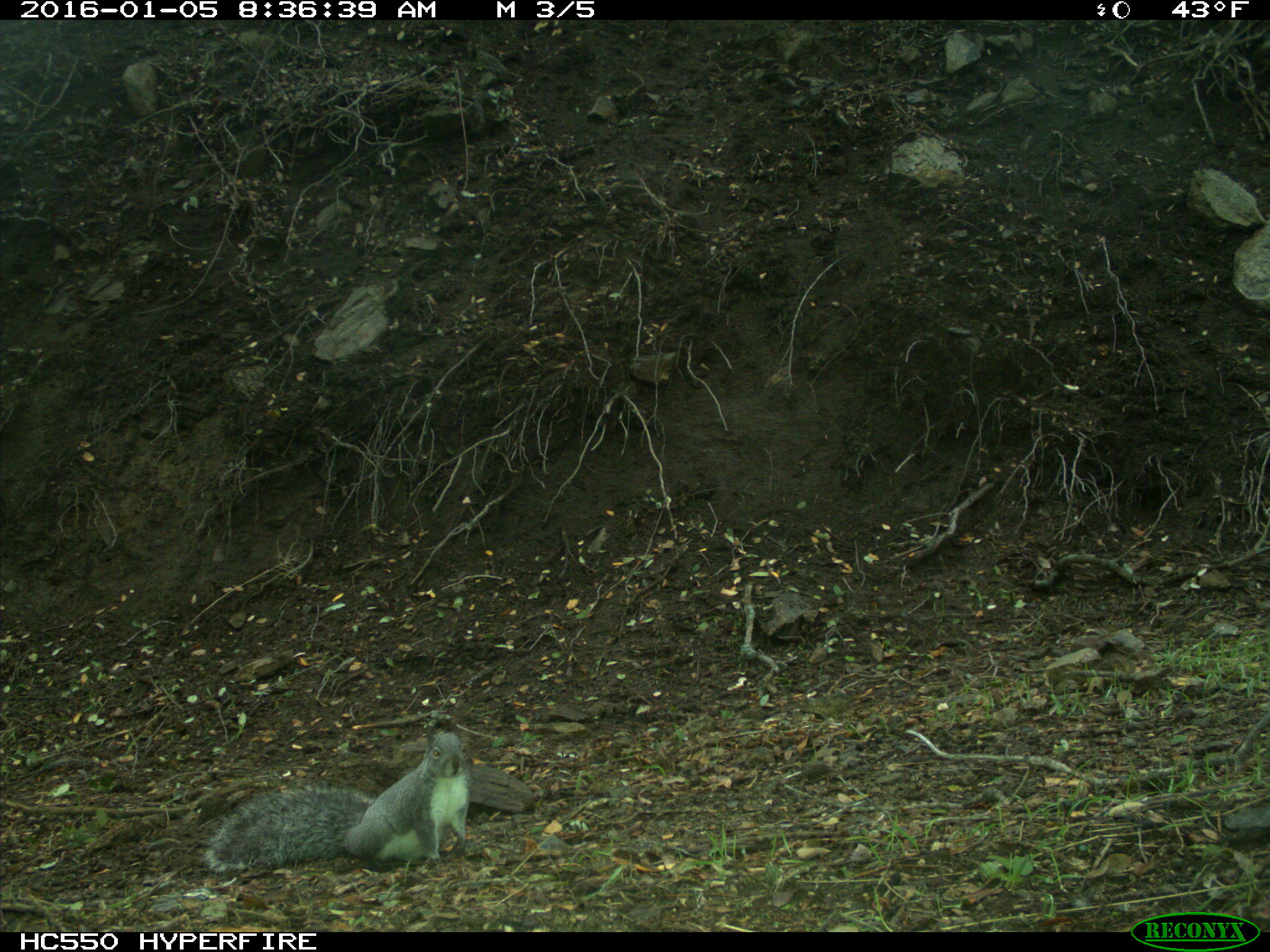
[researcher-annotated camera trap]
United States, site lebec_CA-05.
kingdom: Animalia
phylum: Chordata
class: Mammalia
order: Rodentia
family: Sciuridae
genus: Sciurus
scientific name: Sciurus carolinensis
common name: eastern gray squirrel